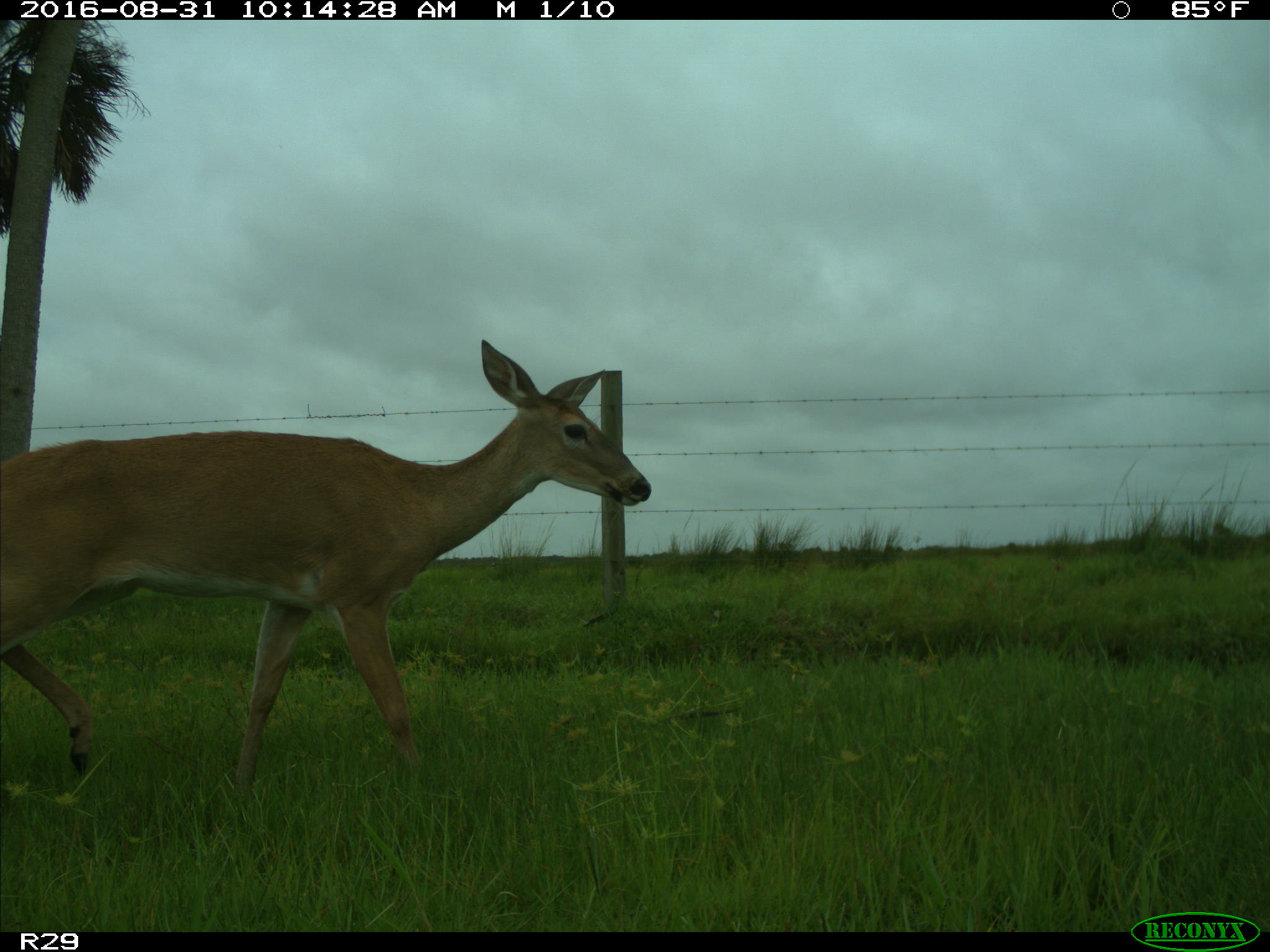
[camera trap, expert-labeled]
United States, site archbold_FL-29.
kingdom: Animalia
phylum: Chordata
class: Mammalia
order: Artiodactyla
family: Cervidae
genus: Odocoileus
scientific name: Odocoileus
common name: deer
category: unidentified deer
Unidentified deer (deer) (Odocoileus).